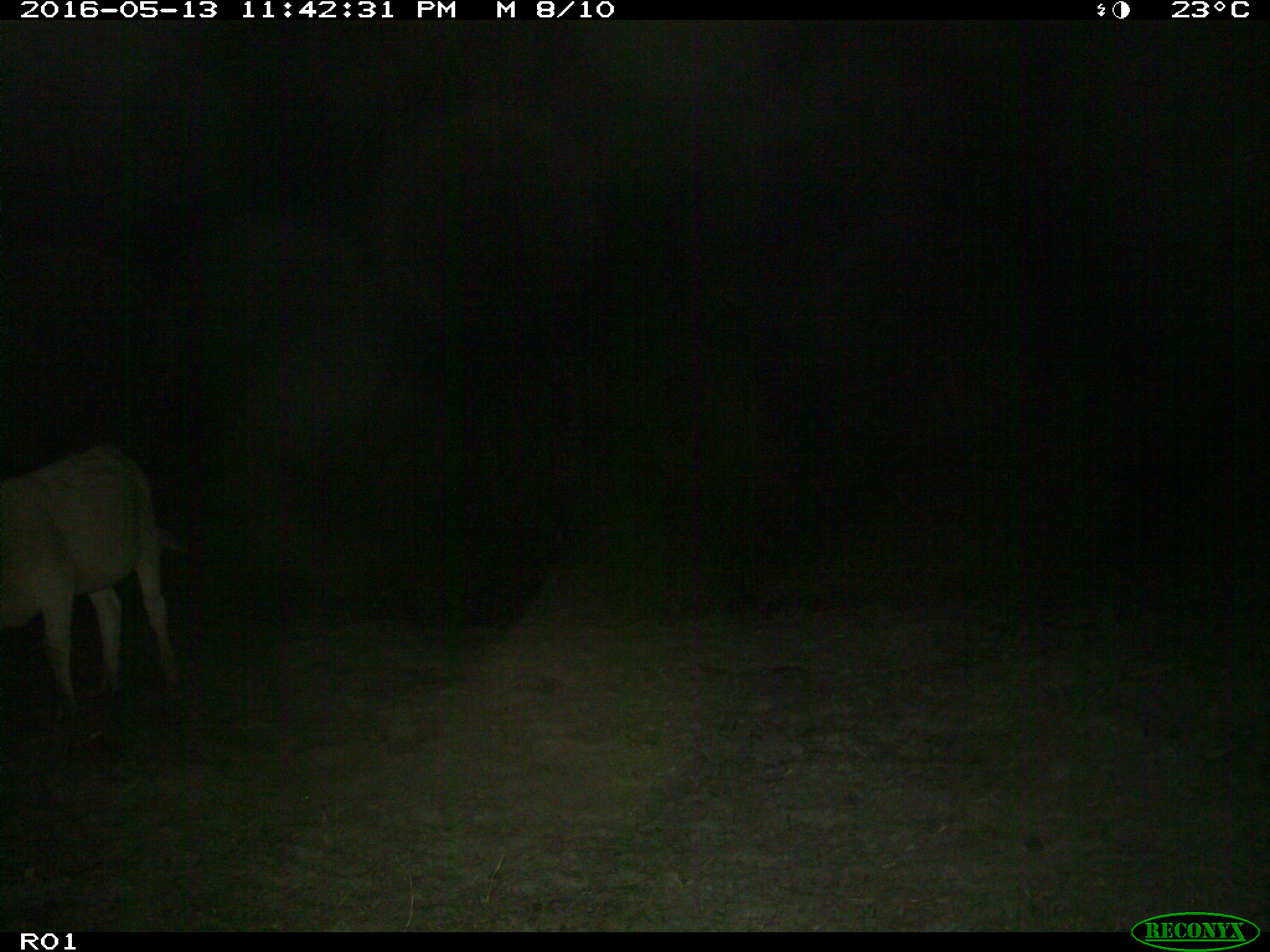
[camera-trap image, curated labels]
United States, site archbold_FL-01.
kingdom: Animalia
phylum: Chordata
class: Mammalia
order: Artiodactyla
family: Bovidae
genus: Bos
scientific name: Bos taurus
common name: domestic cow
Bos taurus (domestic cow).